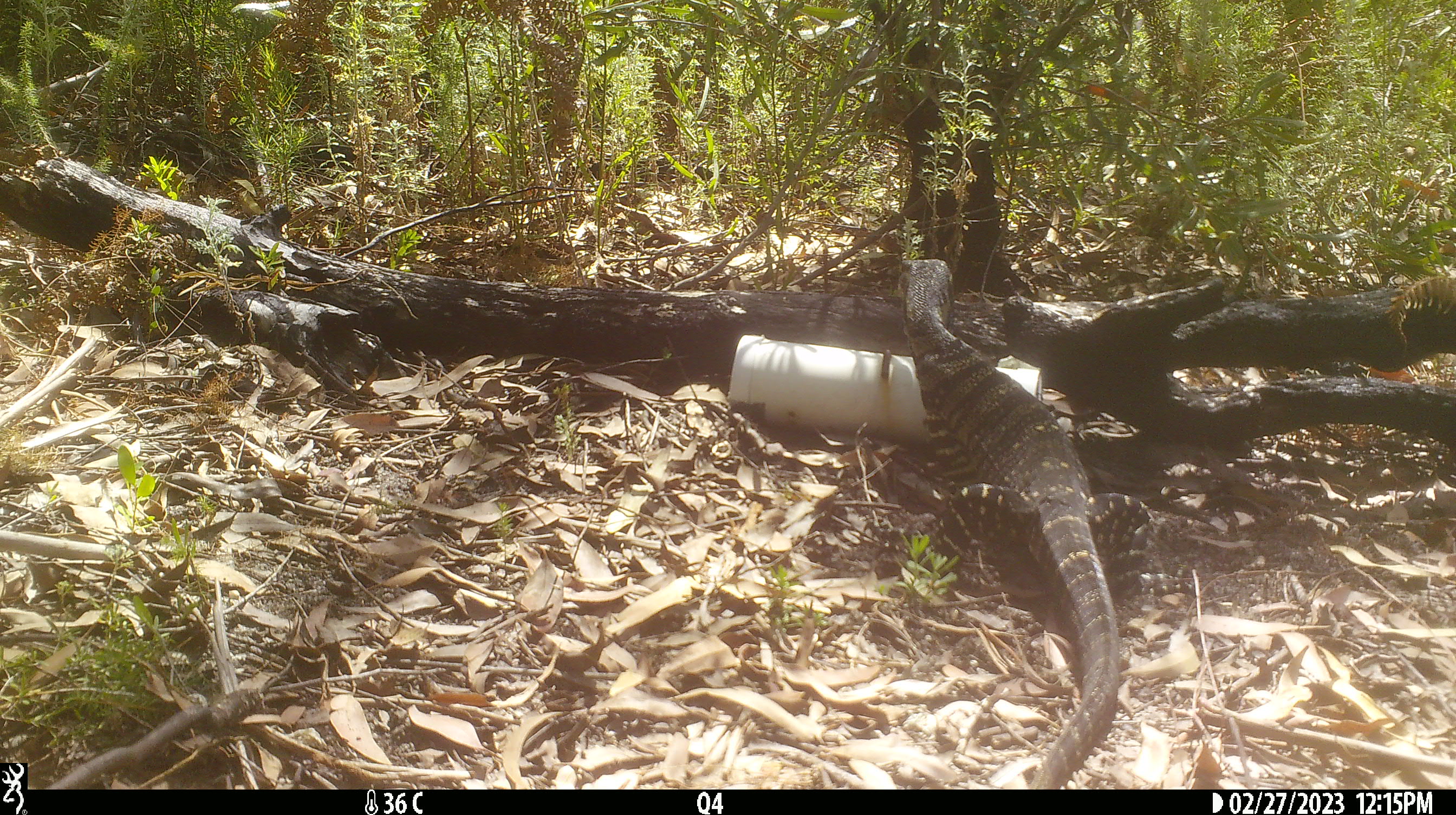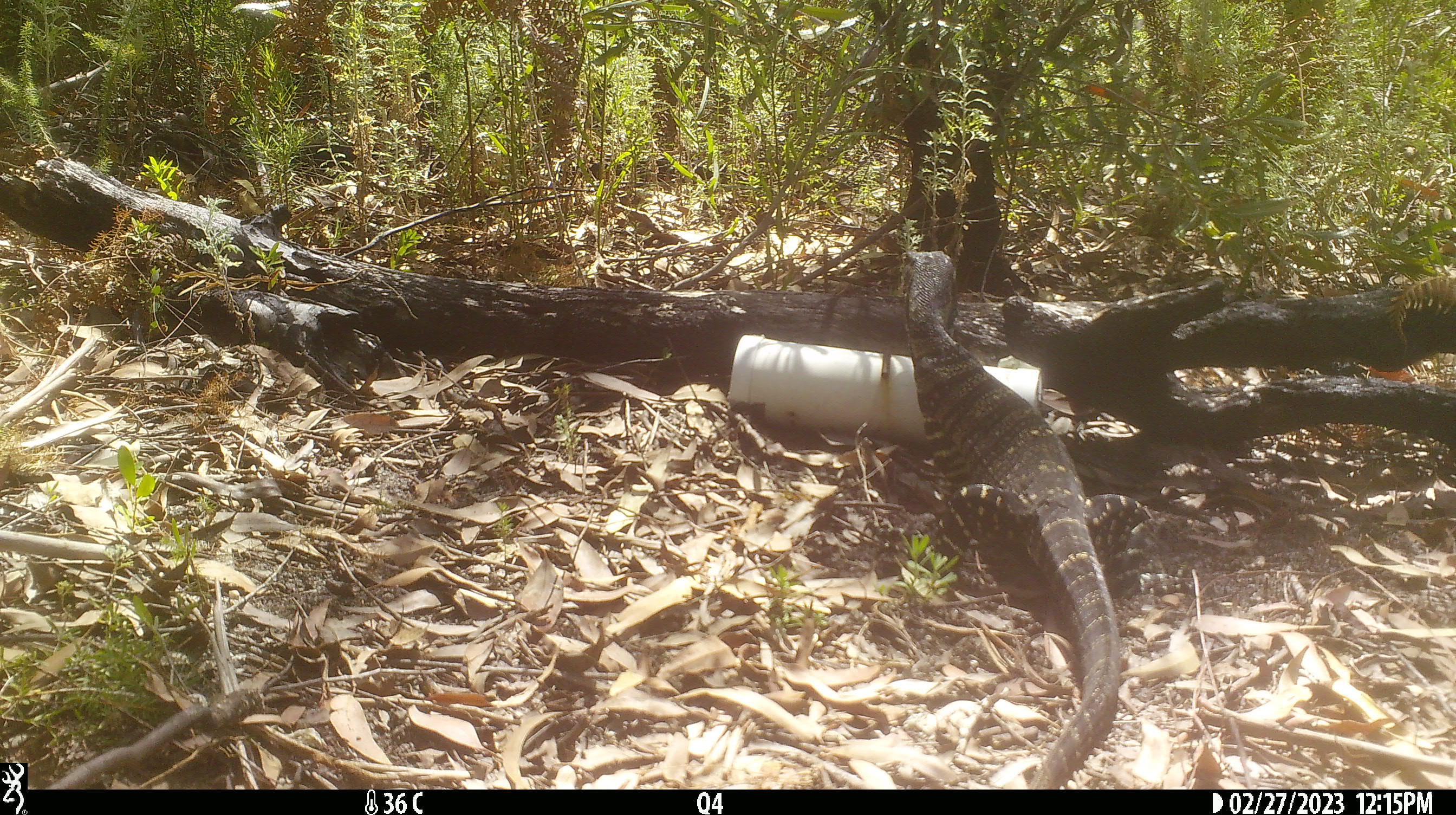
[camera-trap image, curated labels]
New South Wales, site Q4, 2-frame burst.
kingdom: Animalia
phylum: Chordata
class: Reptilia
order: Squamata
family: Varanidae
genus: Varanus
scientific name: Varanus varius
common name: lace monitor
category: goanna